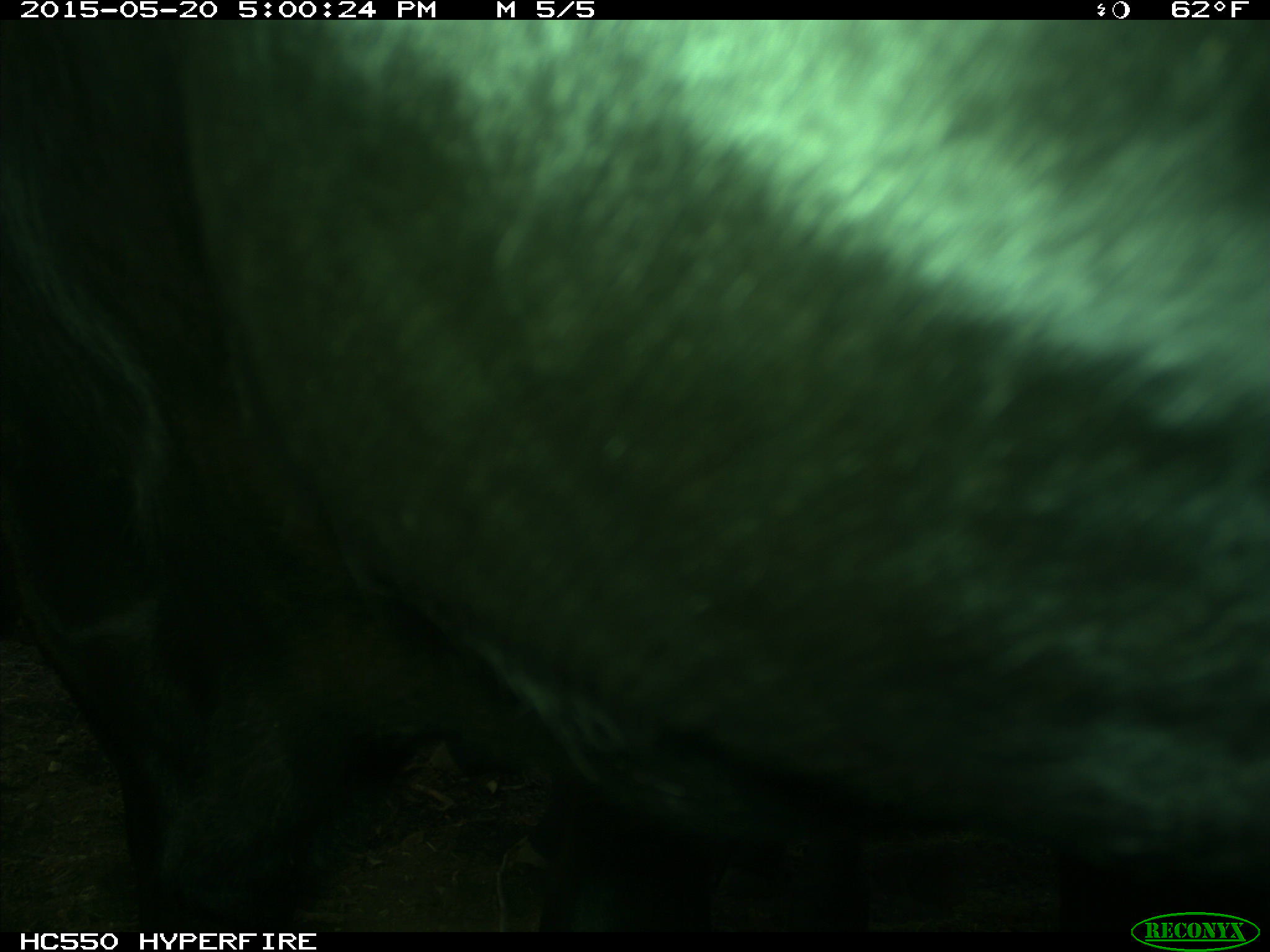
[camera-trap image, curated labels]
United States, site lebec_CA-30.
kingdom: Animalia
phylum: Chordata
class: Mammalia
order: Artiodactyla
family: Bovidae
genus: Bos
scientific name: Bos taurus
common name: domestic cow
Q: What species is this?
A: Bos taurus (domestic cow).